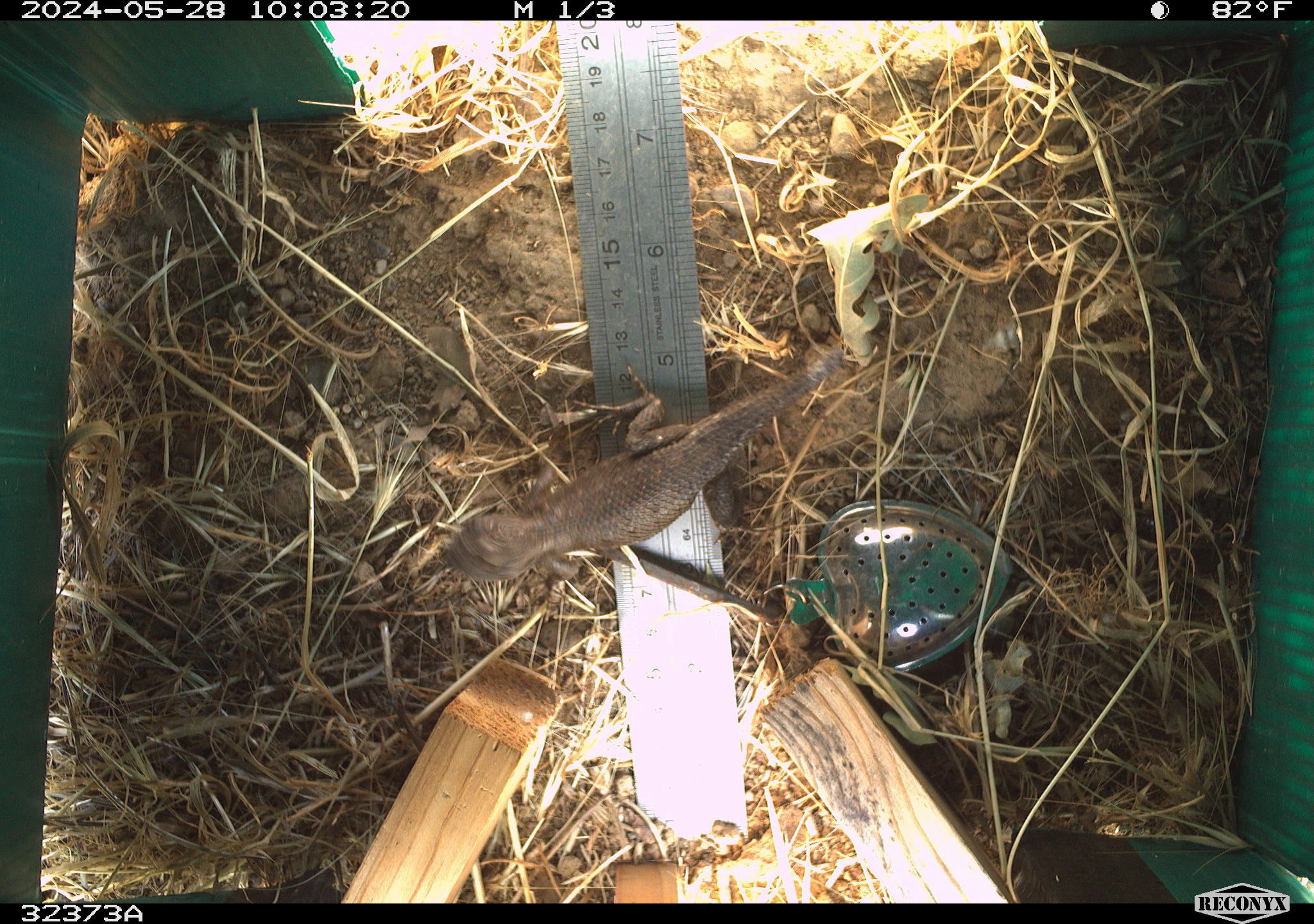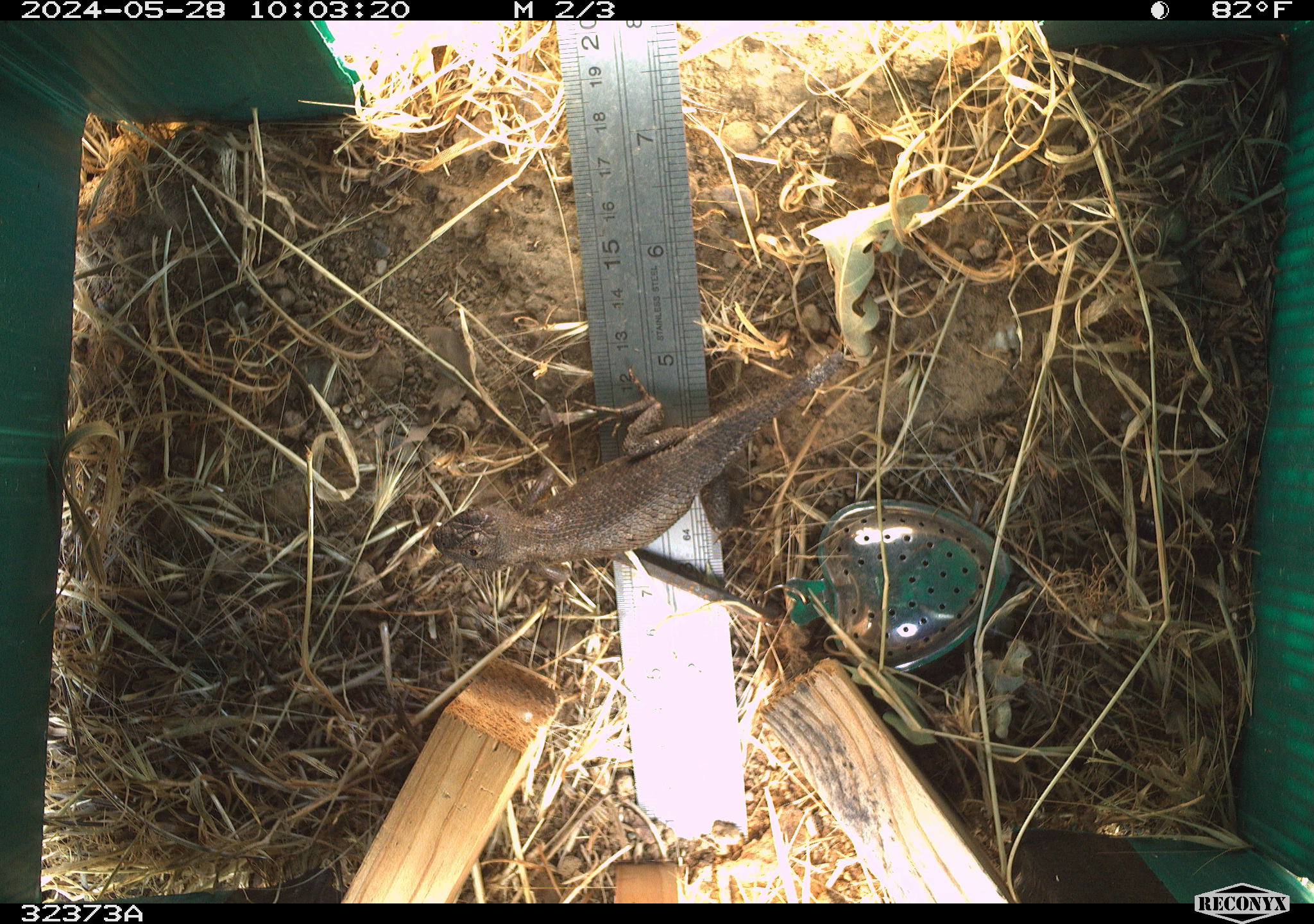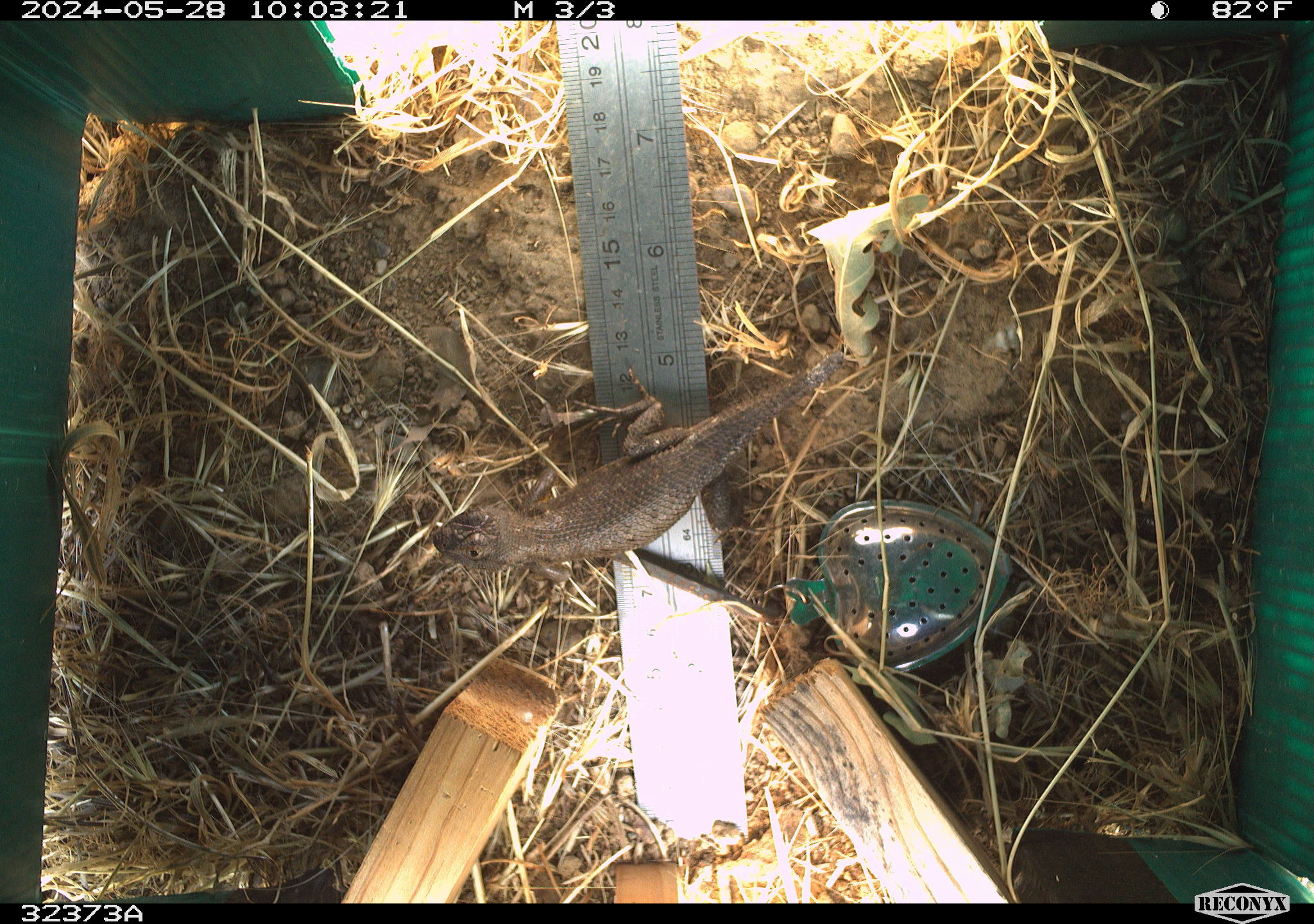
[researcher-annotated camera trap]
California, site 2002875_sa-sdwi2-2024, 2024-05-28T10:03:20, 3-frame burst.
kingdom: Animalia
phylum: Chordata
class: Reptilia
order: Squamata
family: Phrynosomatidae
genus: Sceloporus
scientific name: Sceloporus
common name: spiny lizards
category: sceloporus species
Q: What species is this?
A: Sceloporus species (spiny lizards) (Sceloporus).